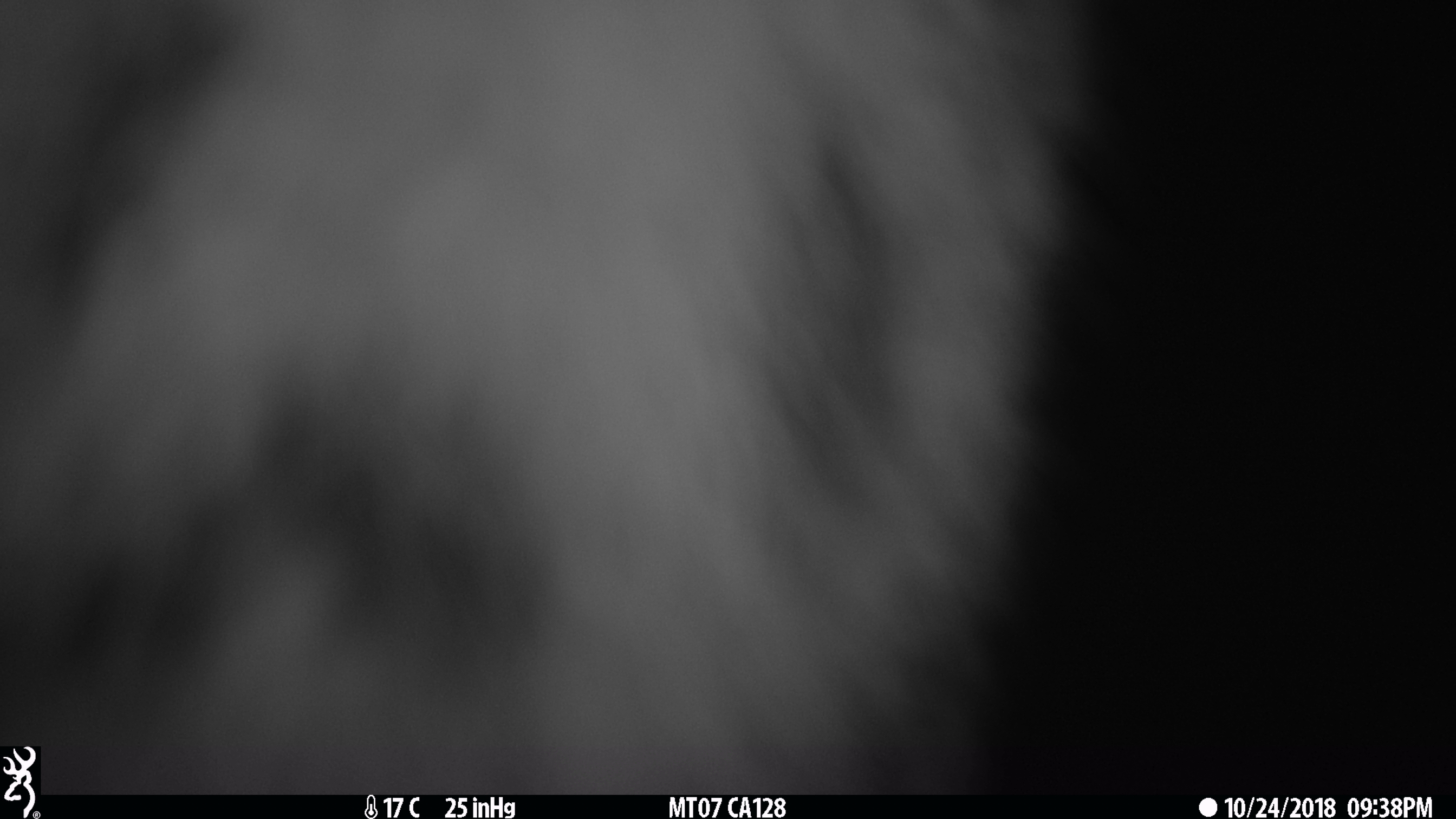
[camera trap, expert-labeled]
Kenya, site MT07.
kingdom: Animalia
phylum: Chordata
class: Mammalia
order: Carnivora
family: Felidae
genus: Leptailurus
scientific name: Leptailurus serval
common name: serval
Serval (Leptailurus serval).